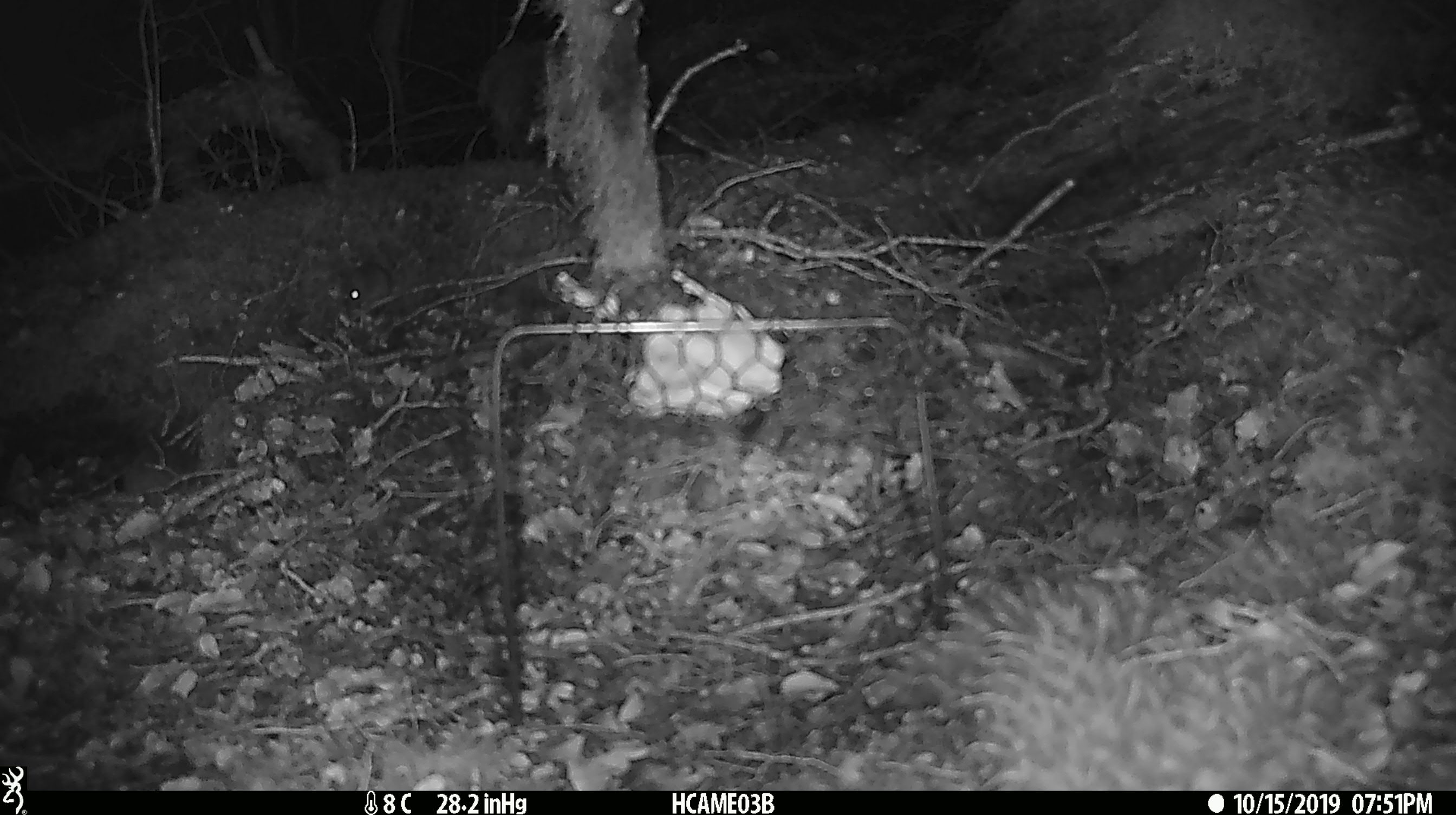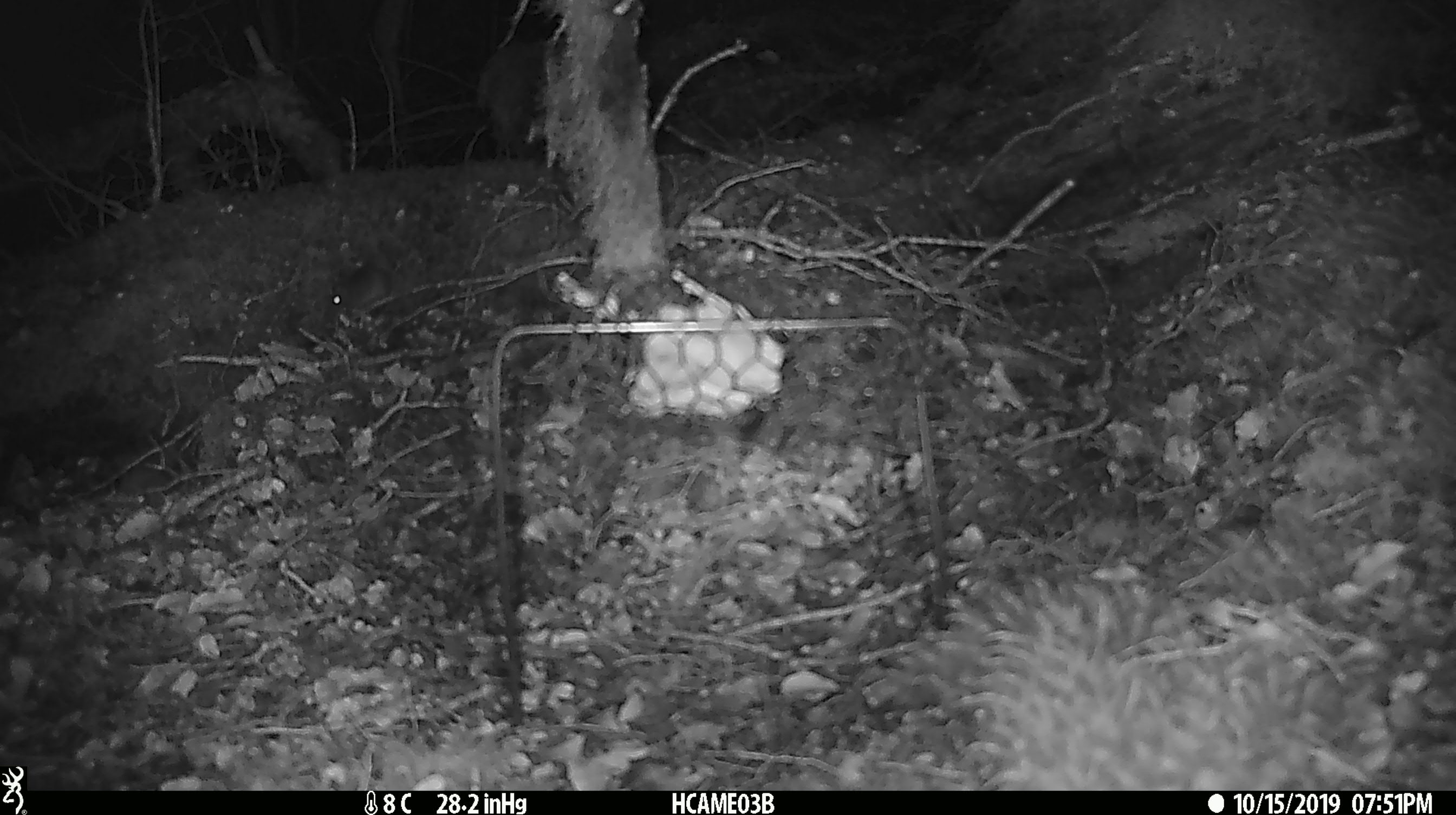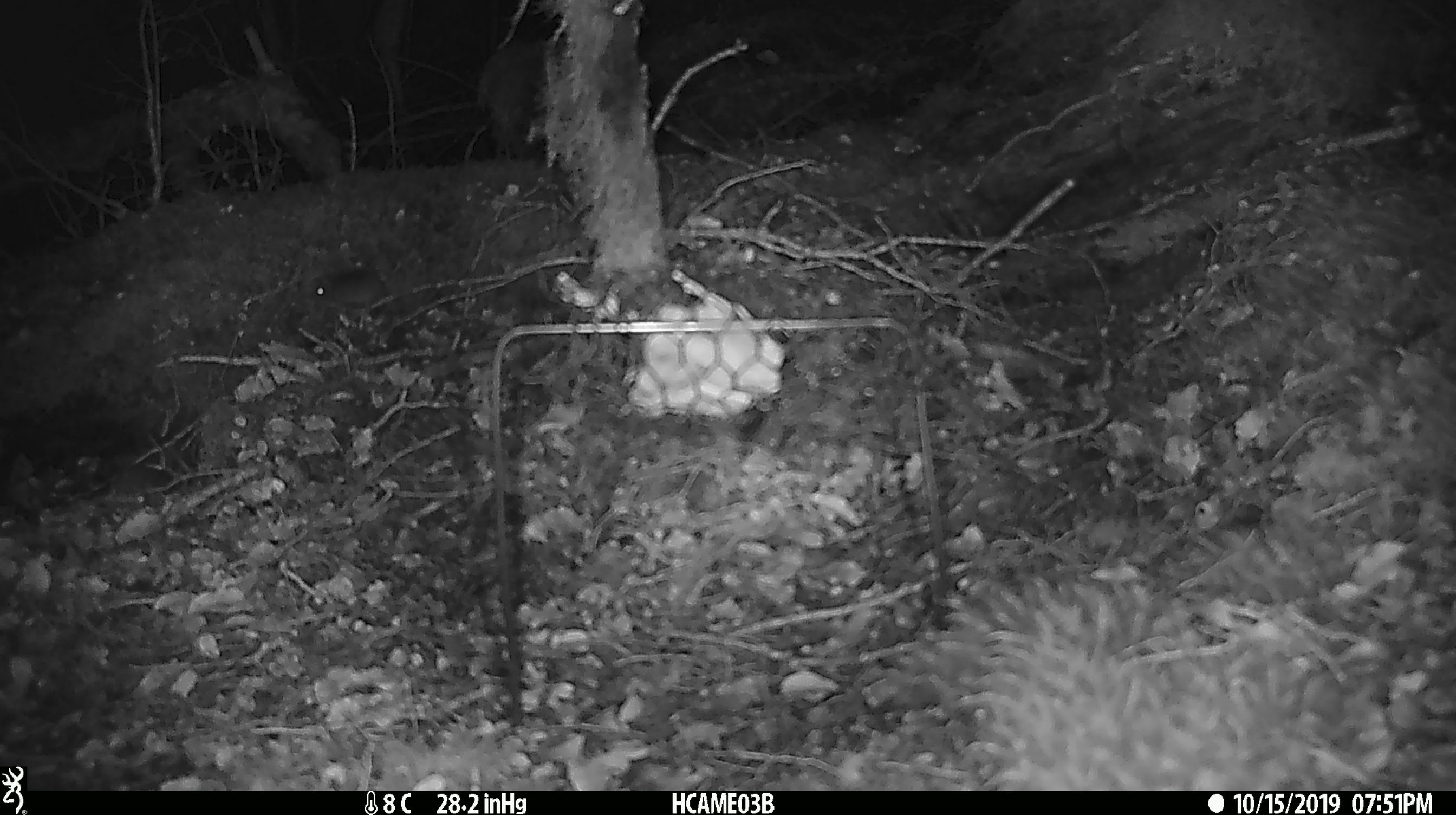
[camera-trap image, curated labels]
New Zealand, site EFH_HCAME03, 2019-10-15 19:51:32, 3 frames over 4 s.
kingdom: Animalia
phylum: Chordata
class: Mammalia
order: Rodentia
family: Muridae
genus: Mus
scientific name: Mus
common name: mouse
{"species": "mouse (Mus)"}